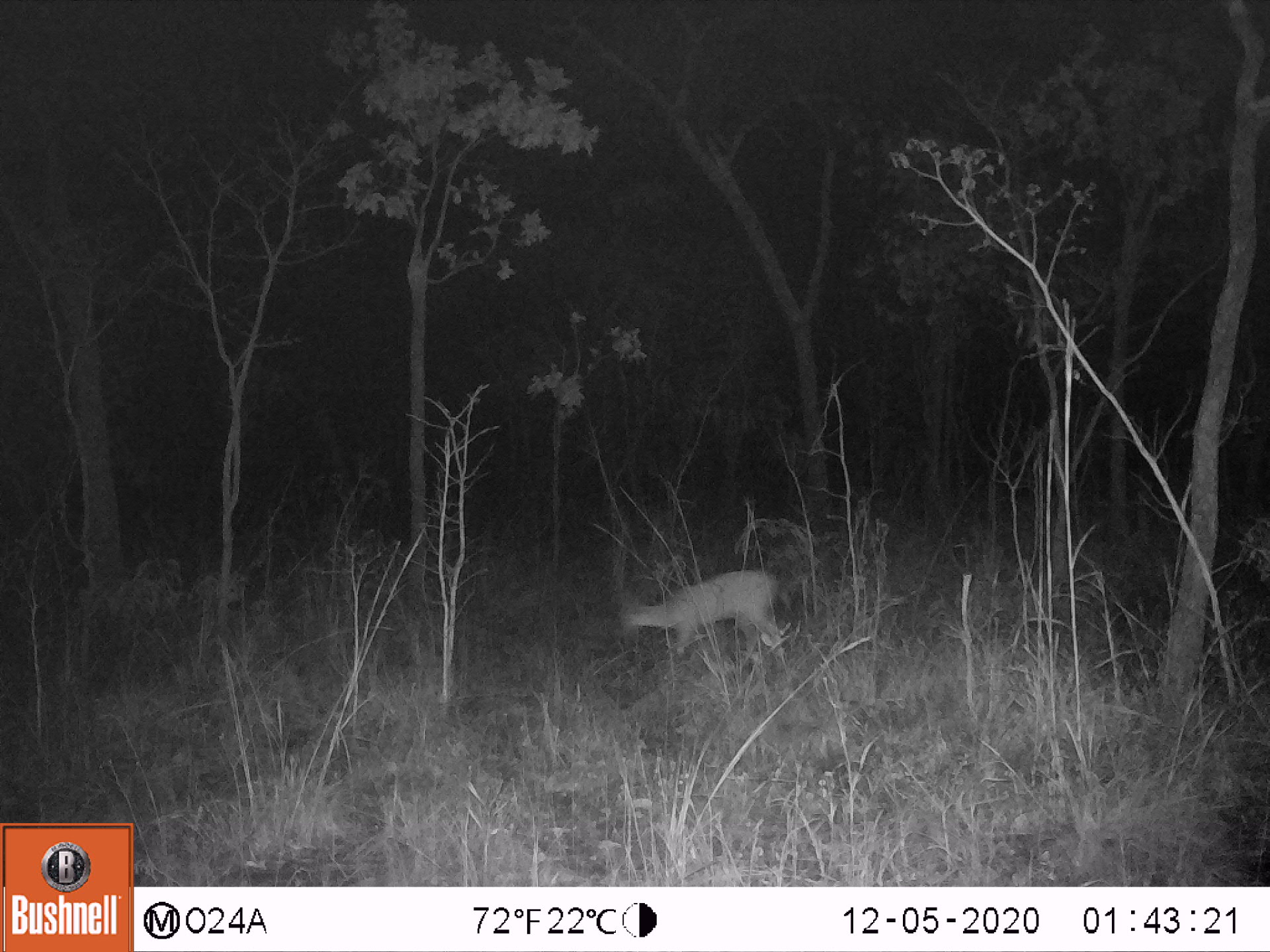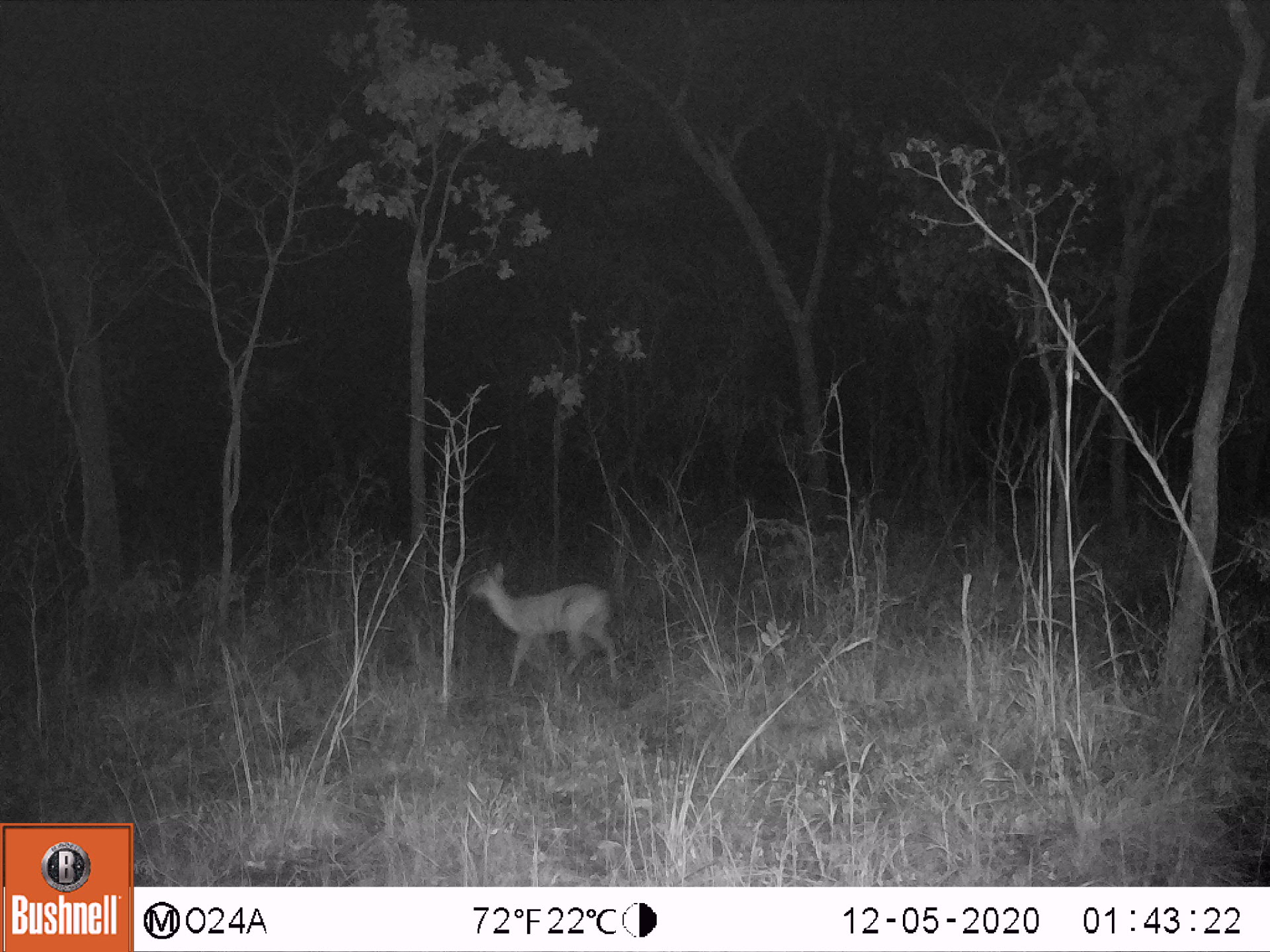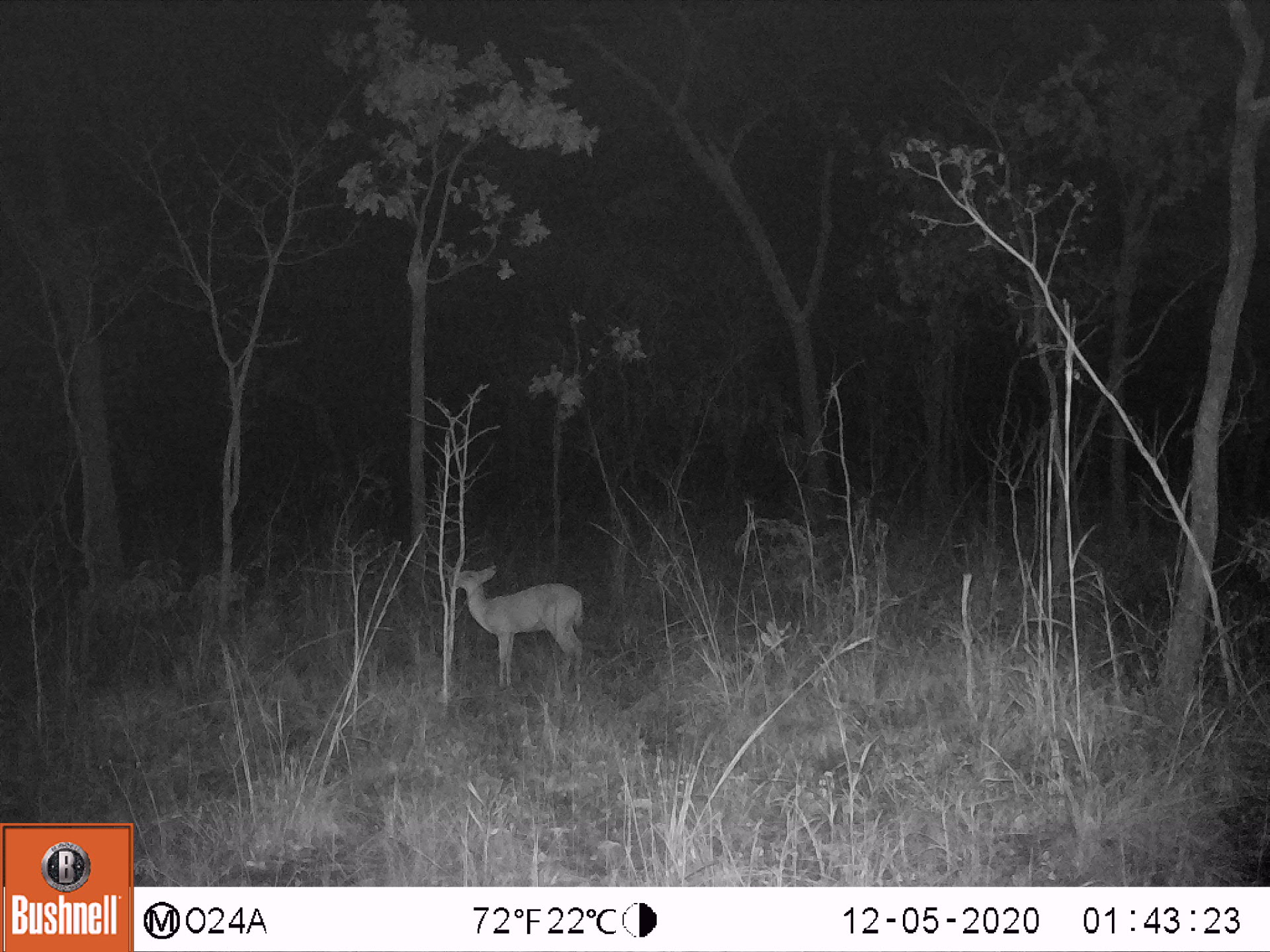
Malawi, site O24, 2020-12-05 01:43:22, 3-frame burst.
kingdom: Animalia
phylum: Chordata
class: Mammalia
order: Artiodactyla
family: Bovidae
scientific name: Antilopinae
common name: small antelope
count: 1